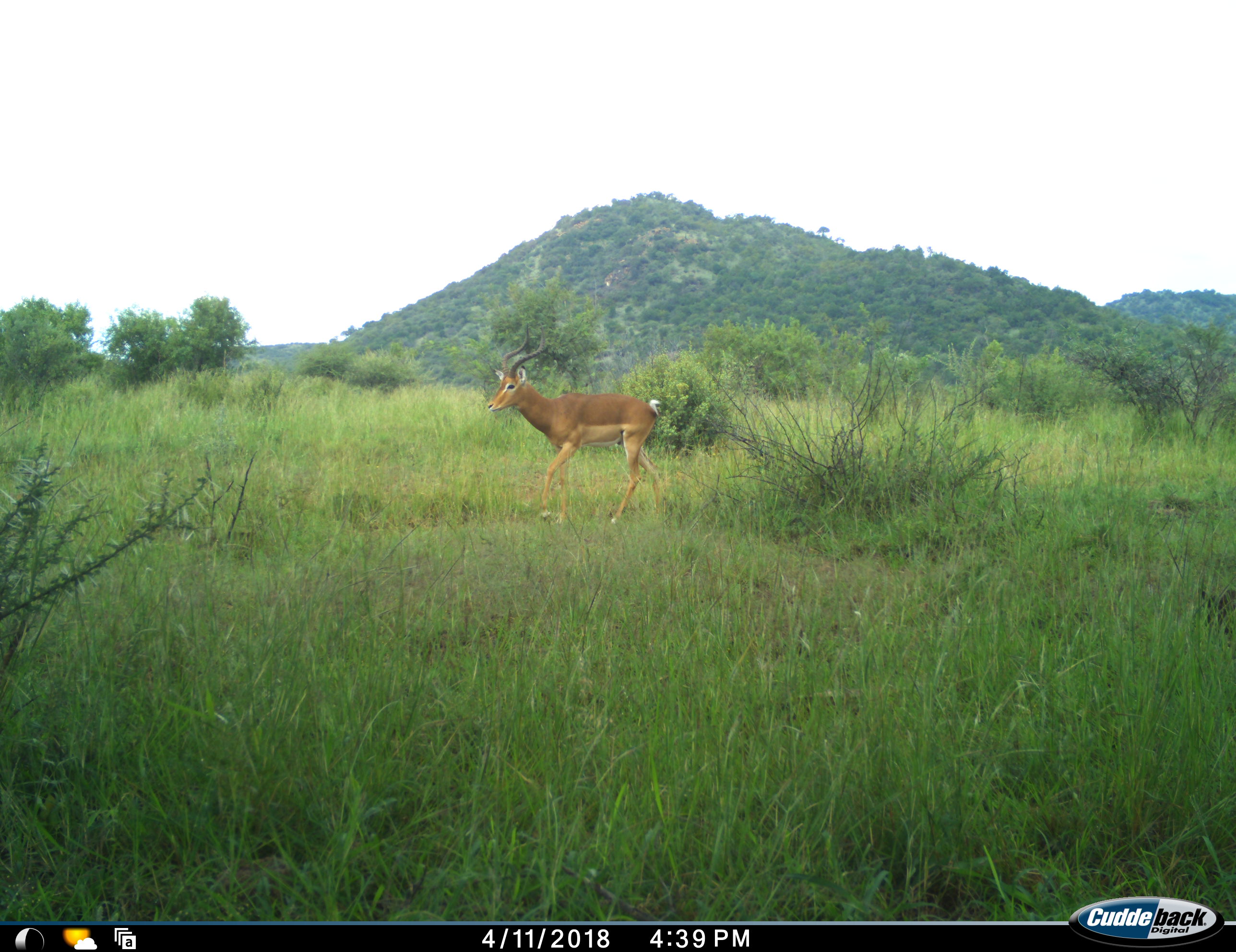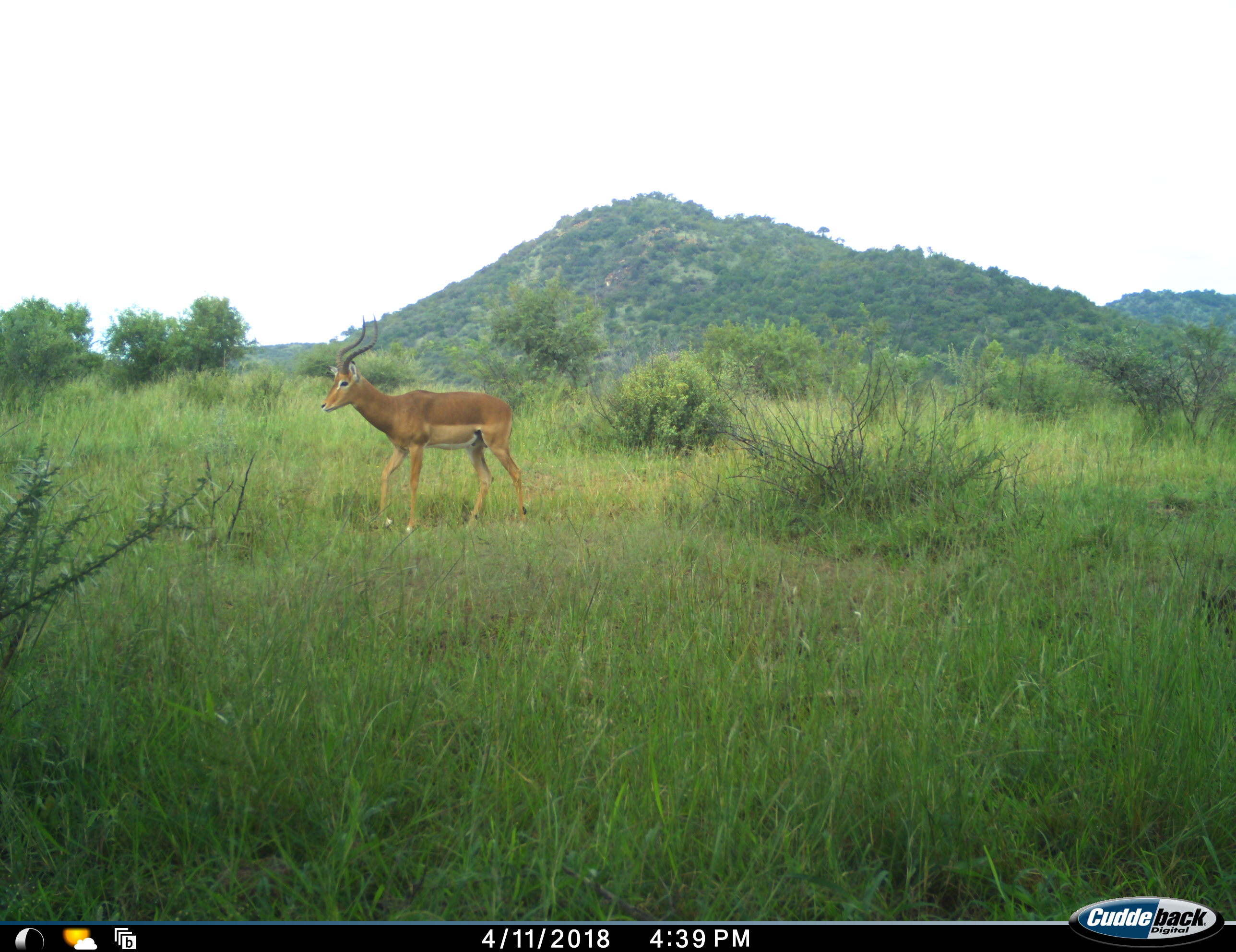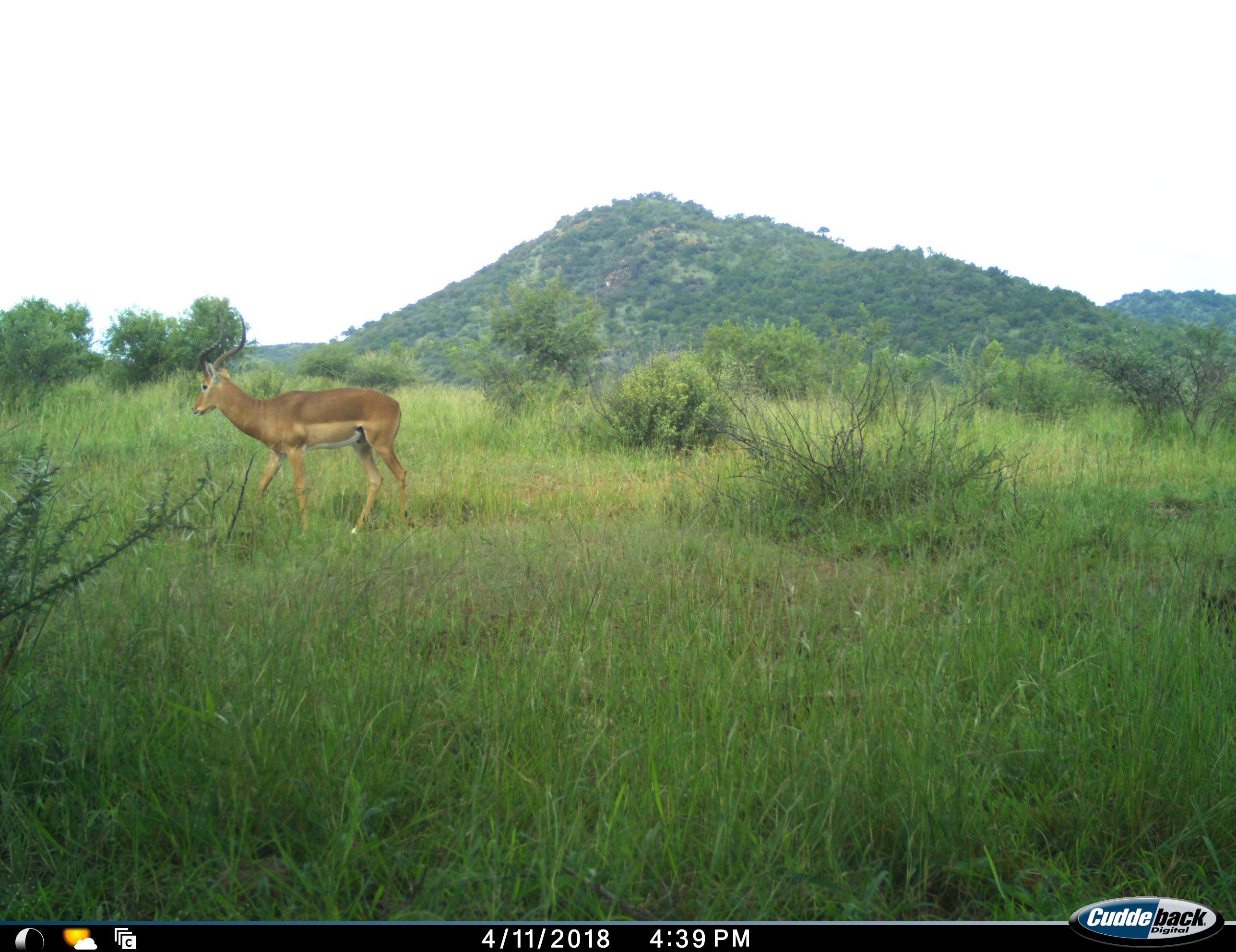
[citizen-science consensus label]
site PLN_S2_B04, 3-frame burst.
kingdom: Animalia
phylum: Chordata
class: Mammalia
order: Artiodactyla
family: Bovidae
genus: Aepyceros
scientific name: Aepyceros melampus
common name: impala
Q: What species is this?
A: Impala (Aepyceros melampus).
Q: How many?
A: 1.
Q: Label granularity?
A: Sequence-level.